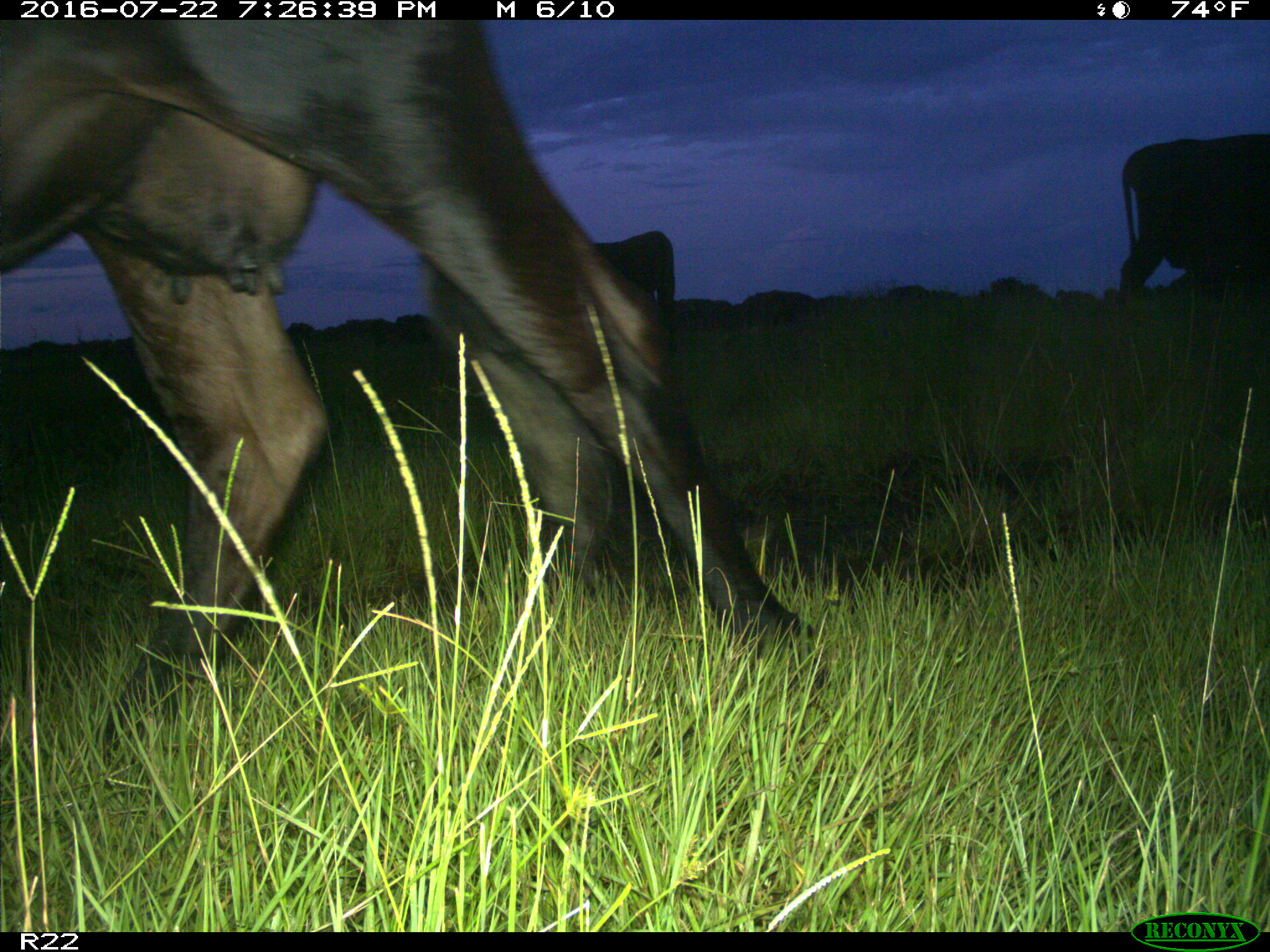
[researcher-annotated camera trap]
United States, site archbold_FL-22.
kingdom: Animalia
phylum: Chordata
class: Mammalia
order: Artiodactyla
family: Bovidae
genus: Bos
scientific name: Bos taurus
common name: domestic cow